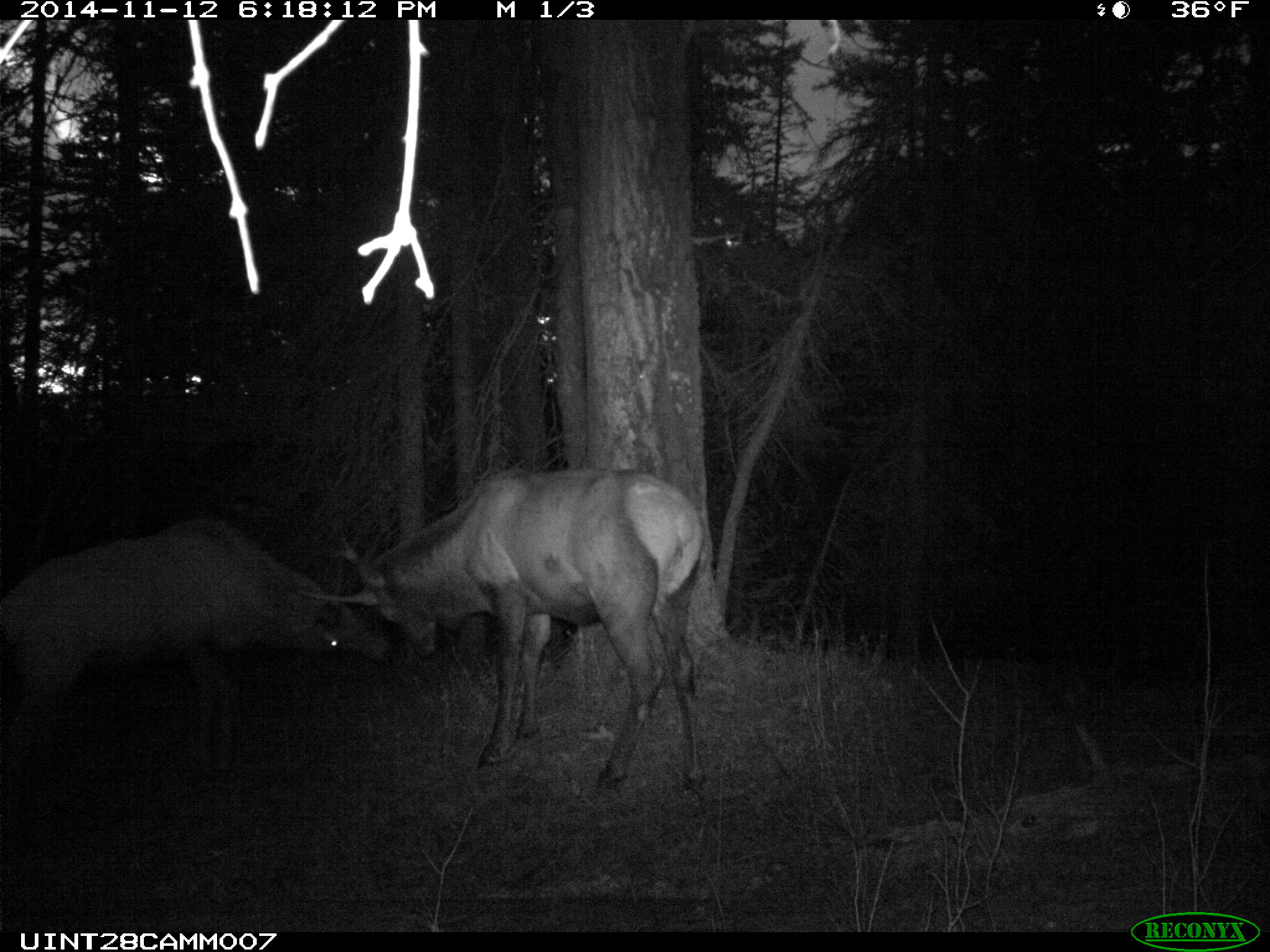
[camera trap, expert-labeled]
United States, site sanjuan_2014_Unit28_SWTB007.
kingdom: Animalia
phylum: Chordata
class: Mammalia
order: Artiodactyla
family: Cervidae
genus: Cervus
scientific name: Cervus elaphus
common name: red deer